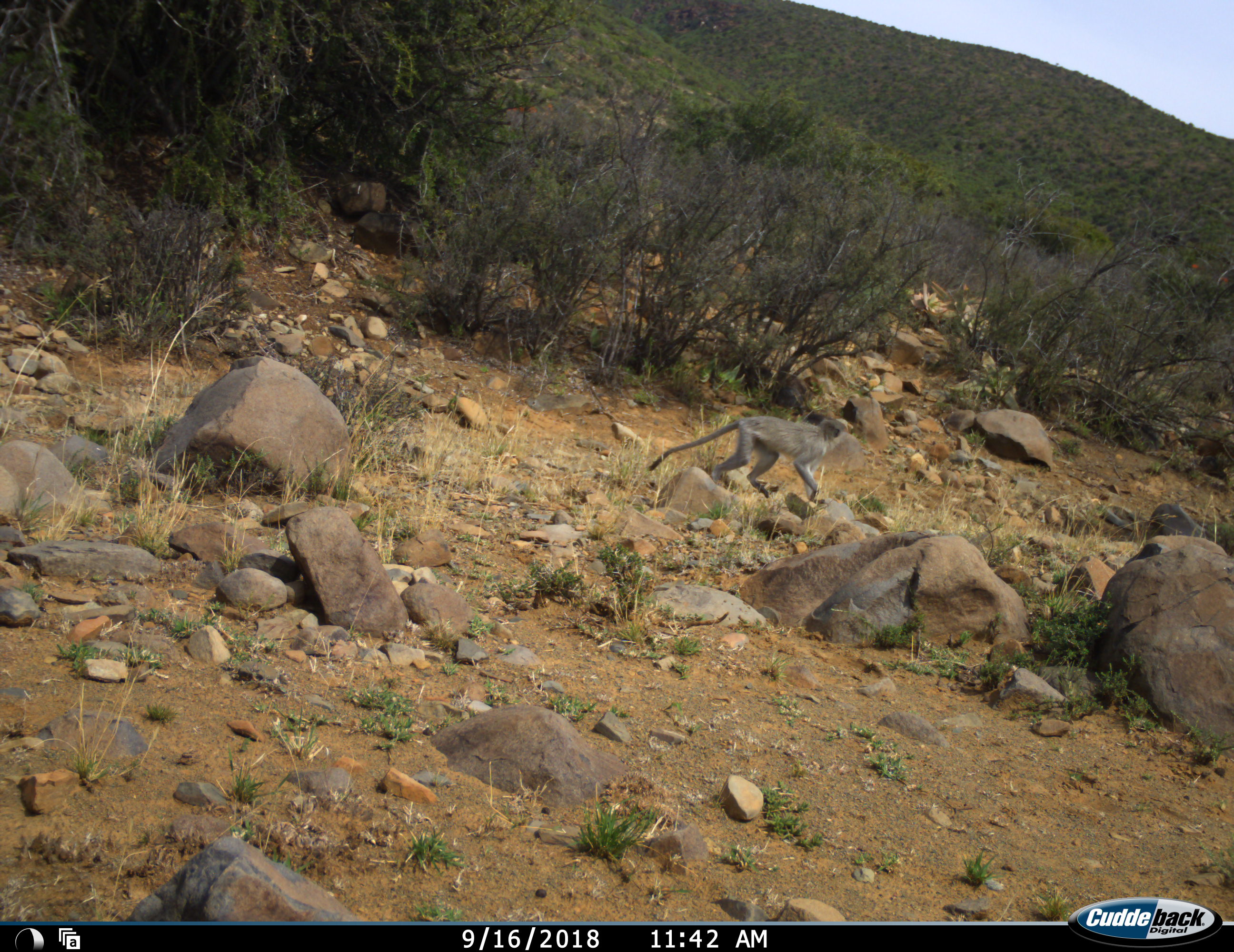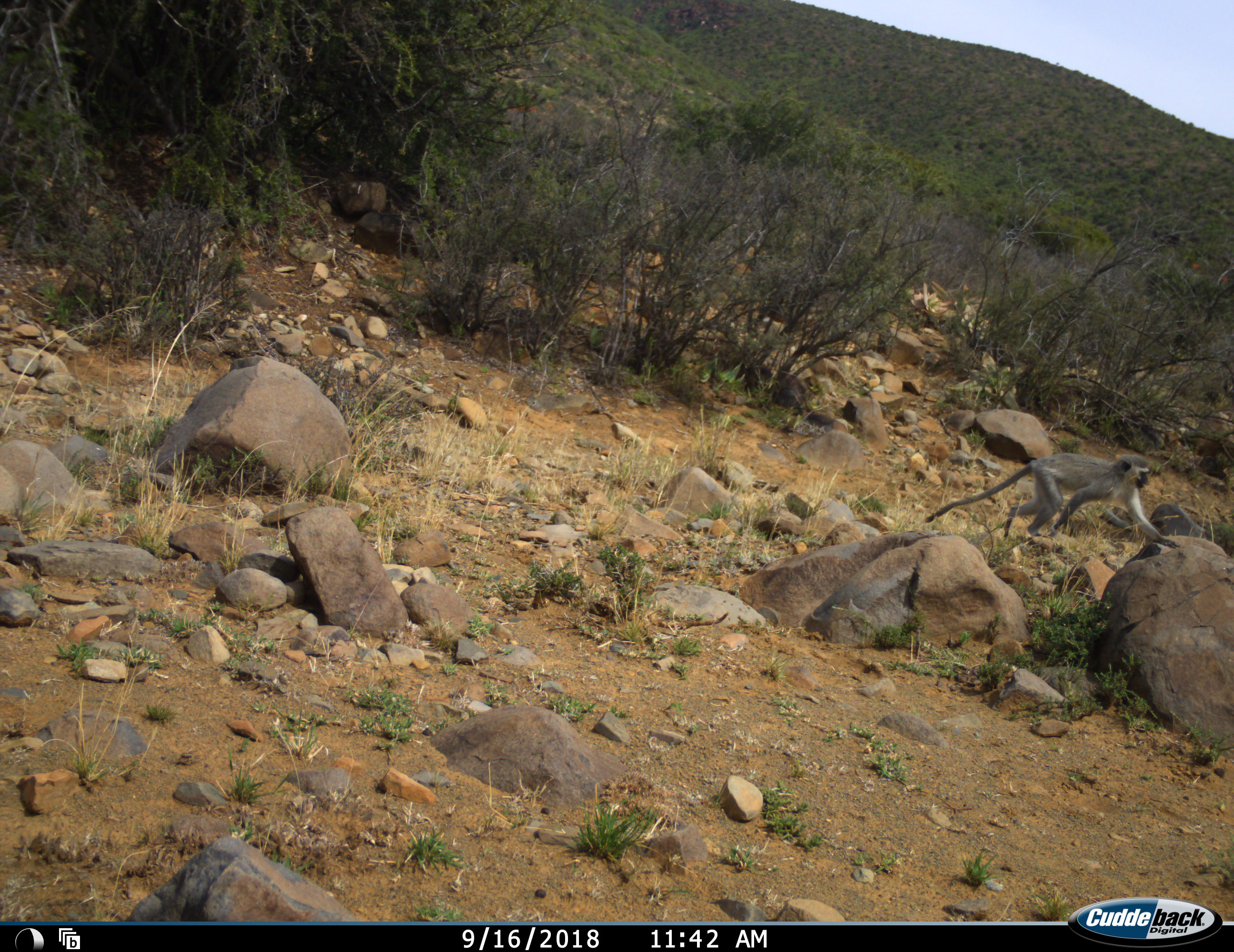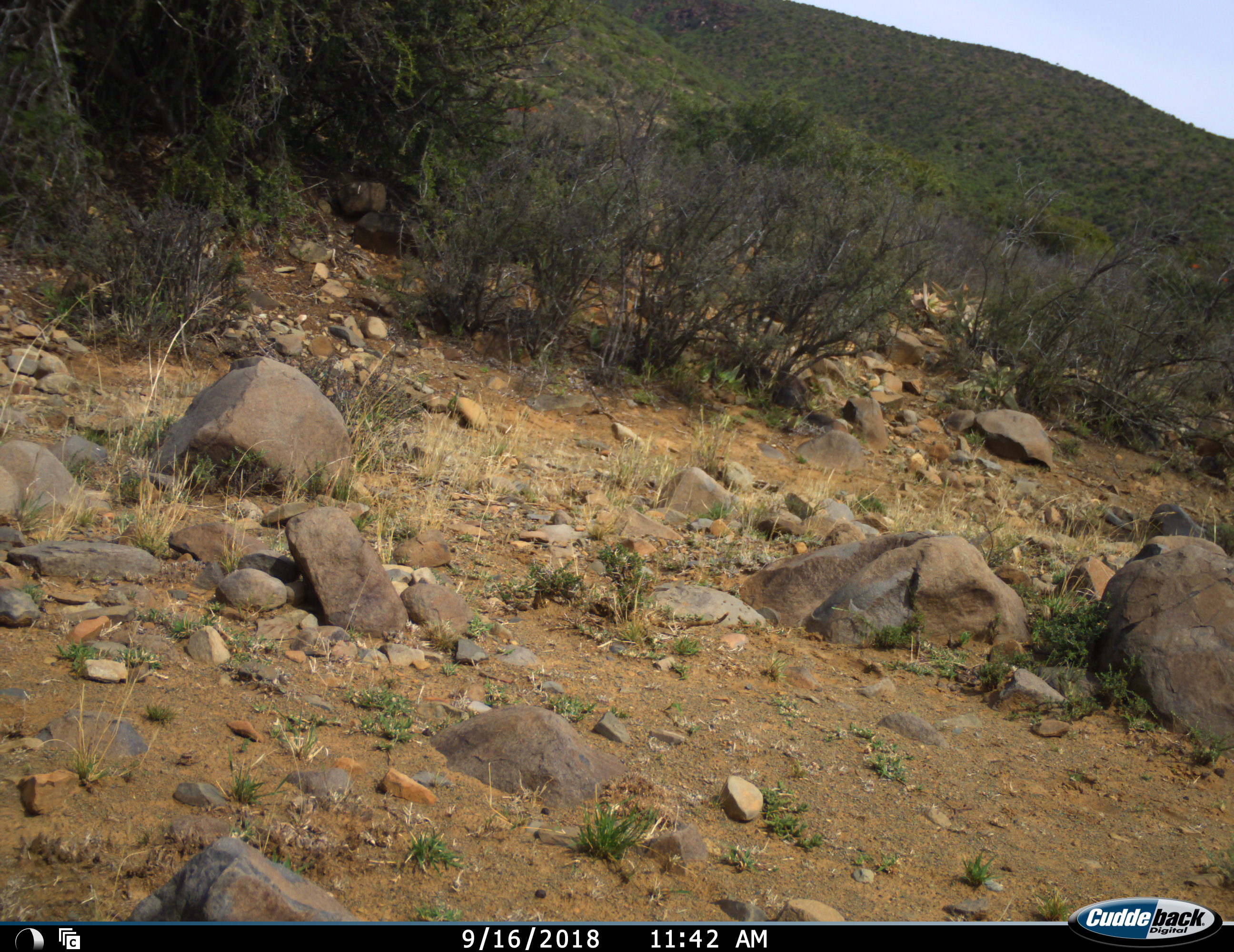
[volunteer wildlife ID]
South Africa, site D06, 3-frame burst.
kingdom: Animalia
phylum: Chordata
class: Mammalia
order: Primates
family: Cercopithecidae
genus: Chlorocebus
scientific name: Chlorocebus pygerythrus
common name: vervet monkey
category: monkeyvervet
Monkeyvervet (vervet monkey) (Chlorocebus pygerythrus), count 1. Behavior (volunteer vote fractions): standing 0%, resting 0%, moving 100%, interacting 0%. Young present (vote fraction): 0%. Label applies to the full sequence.